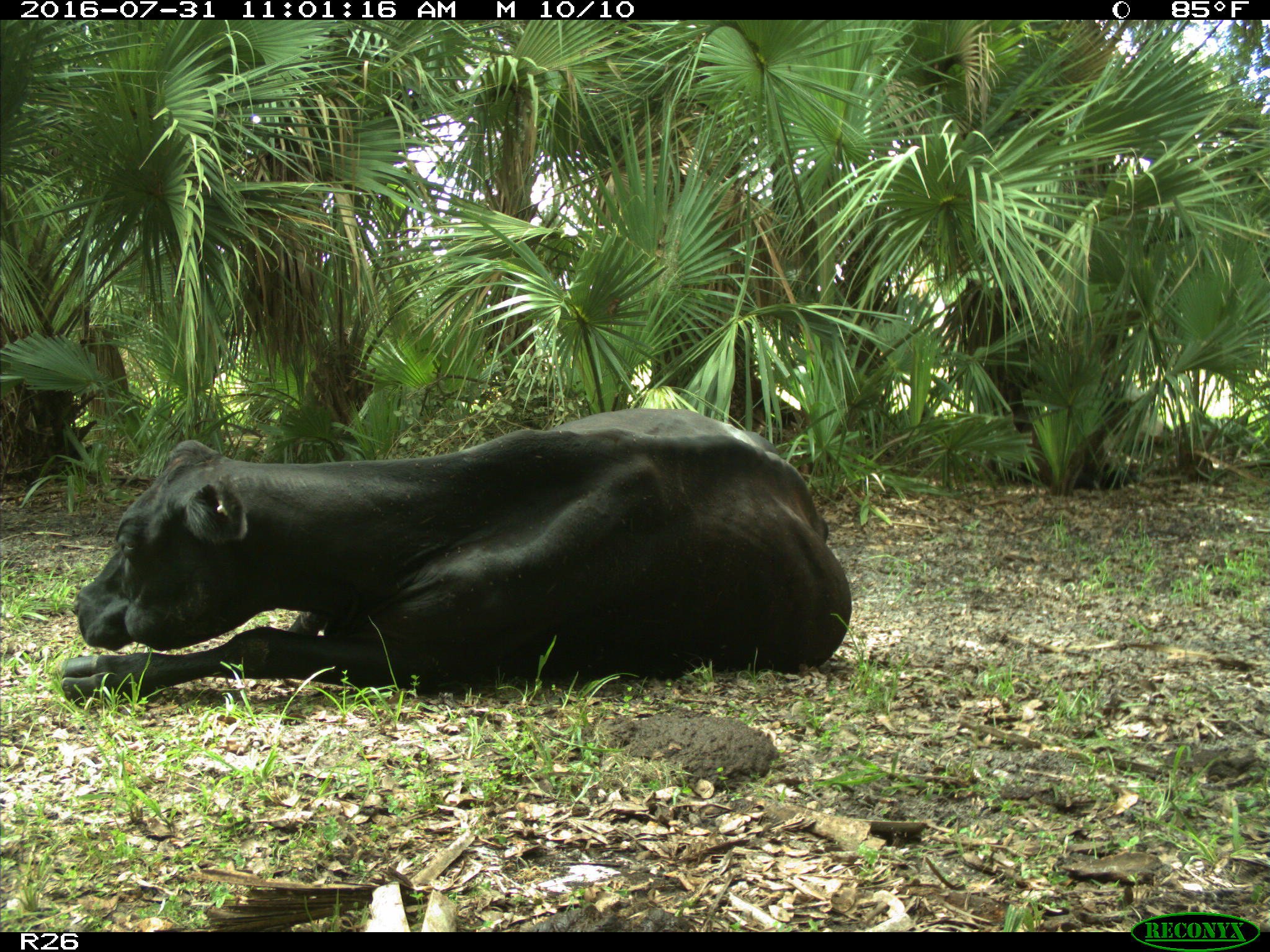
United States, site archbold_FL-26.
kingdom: Animalia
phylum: Chordata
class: Mammalia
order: Artiodactyla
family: Bovidae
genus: Bos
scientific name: Bos taurus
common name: domestic cow